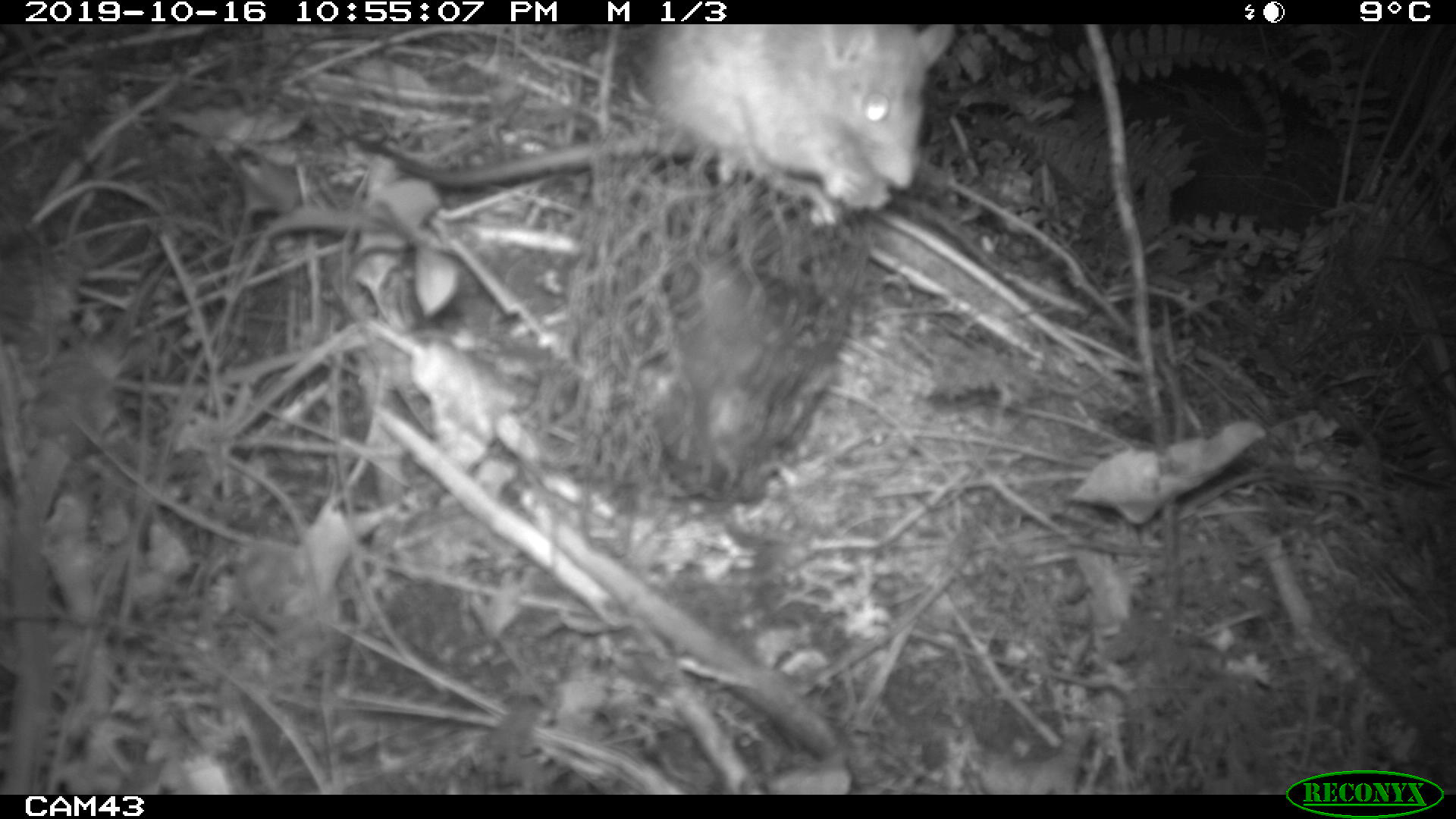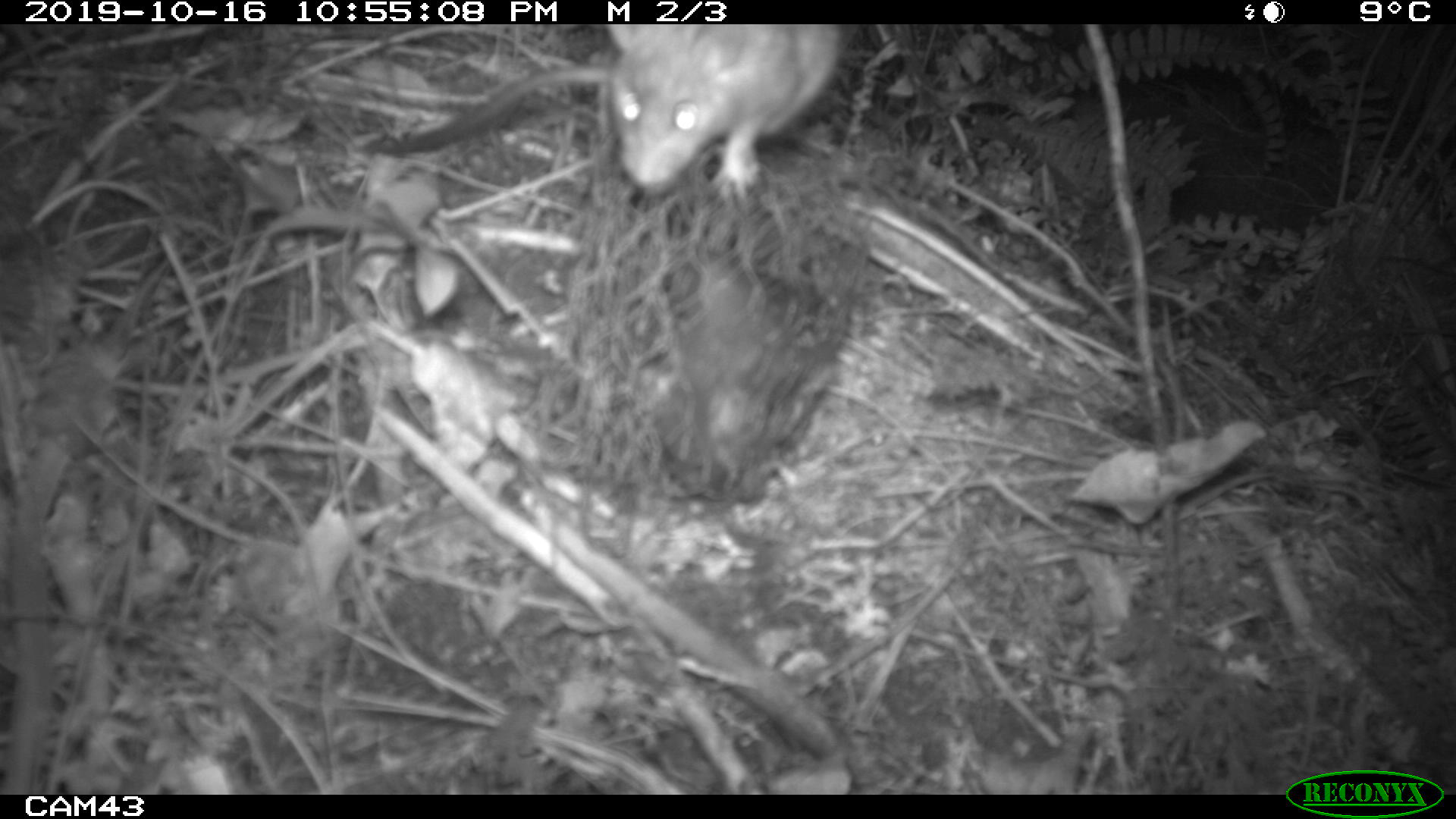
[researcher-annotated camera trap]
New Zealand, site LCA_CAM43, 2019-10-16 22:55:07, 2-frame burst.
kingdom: Animalia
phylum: Chordata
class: Mammalia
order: Rodentia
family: Muridae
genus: Rattus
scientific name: Rattus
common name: rat